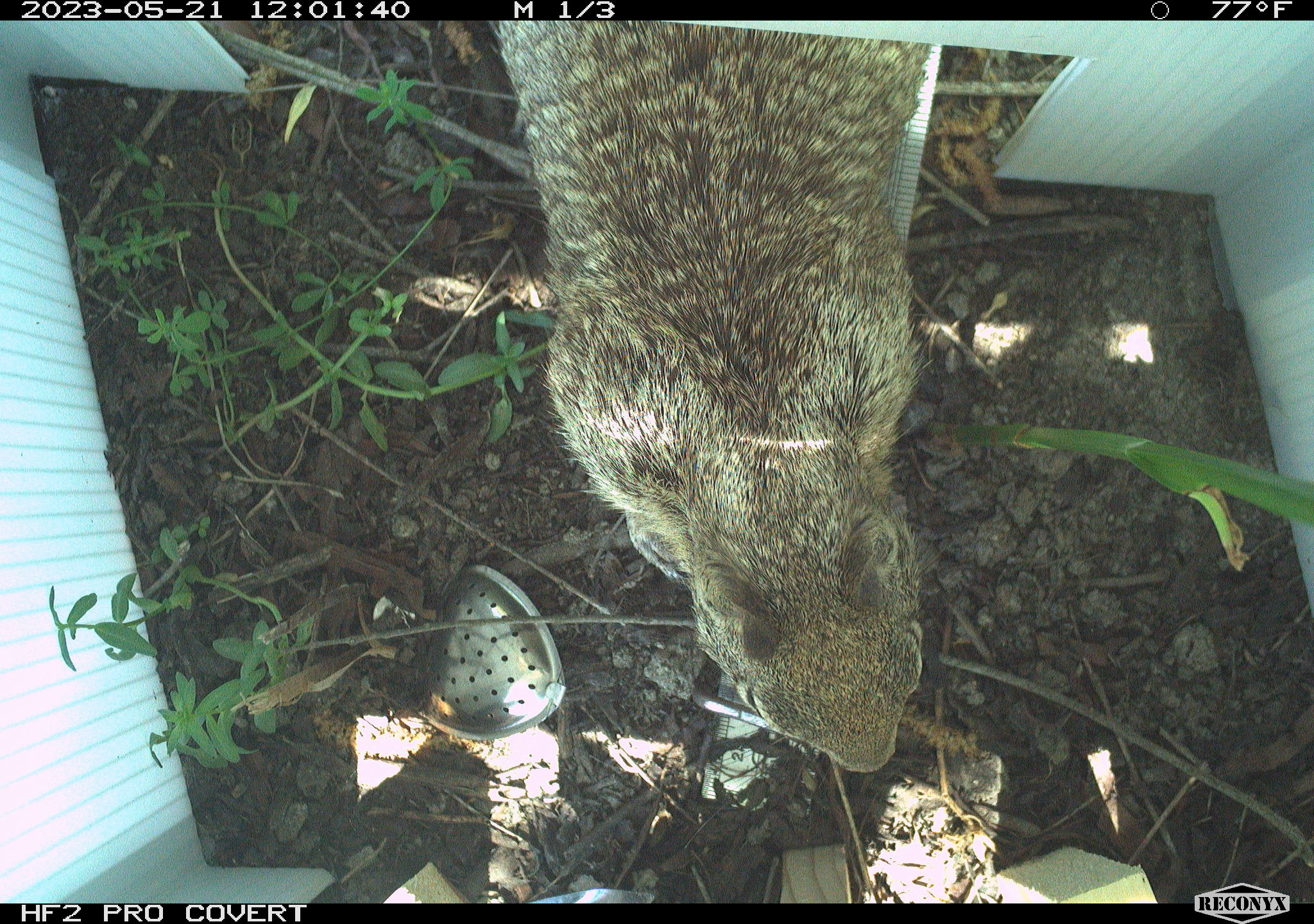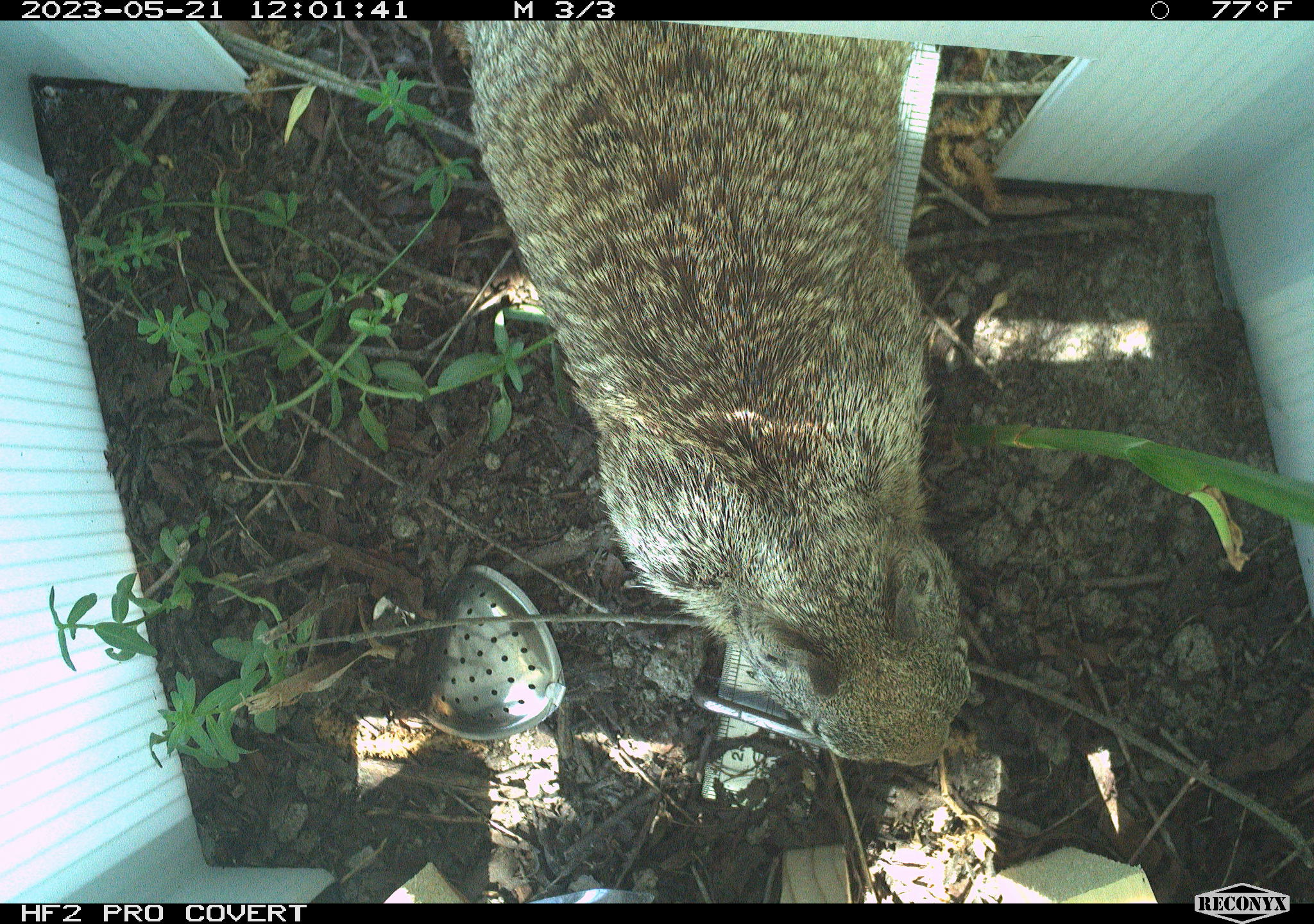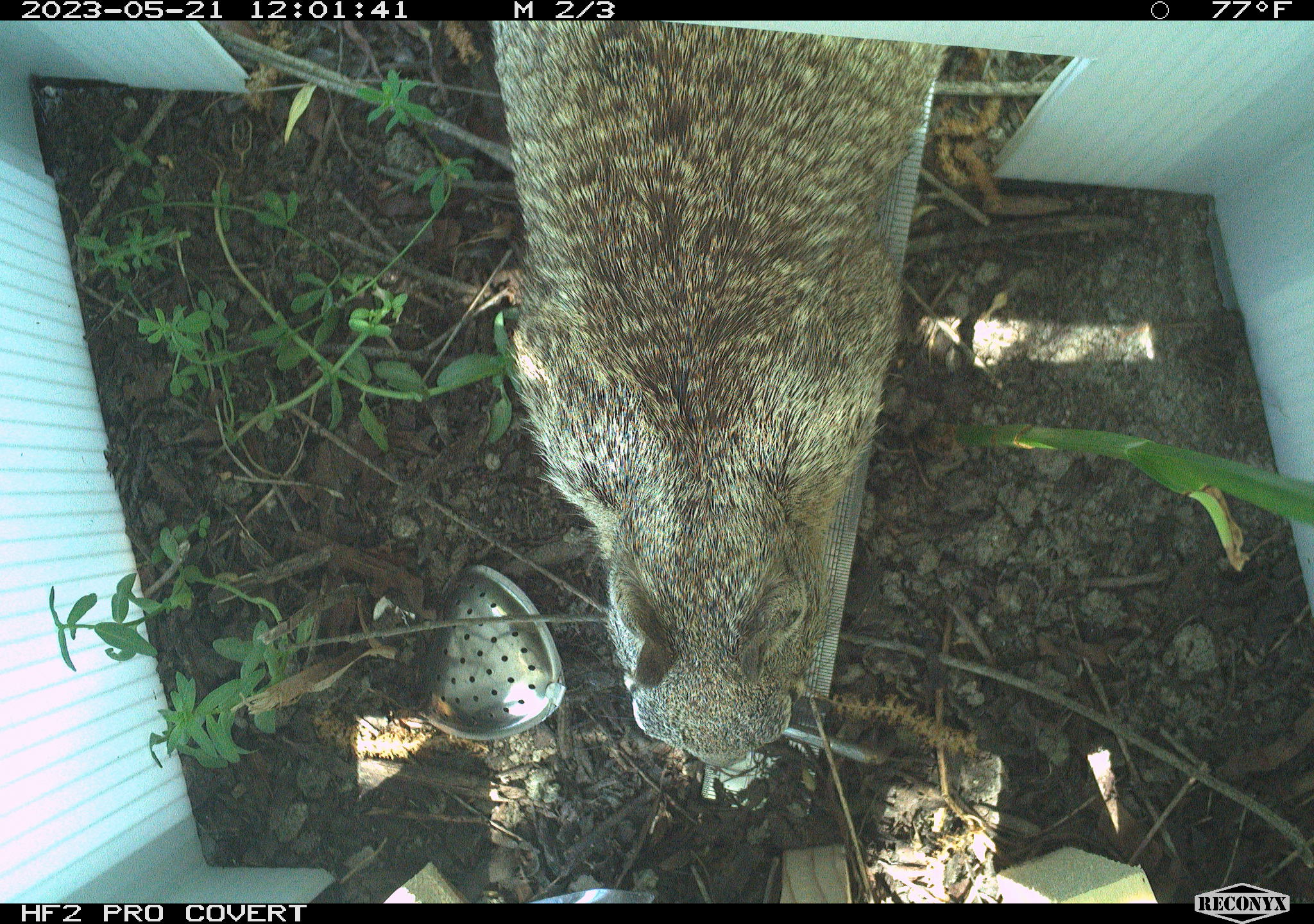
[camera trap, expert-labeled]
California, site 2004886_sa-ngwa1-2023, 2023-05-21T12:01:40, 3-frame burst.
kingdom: Animalia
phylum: Chordata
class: Mammalia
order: Rodentia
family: Sciuridae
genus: Otospermophilus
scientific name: Otospermophilus beecheyi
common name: california ground squirrel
California ground squirrel (Otospermophilus beecheyi).